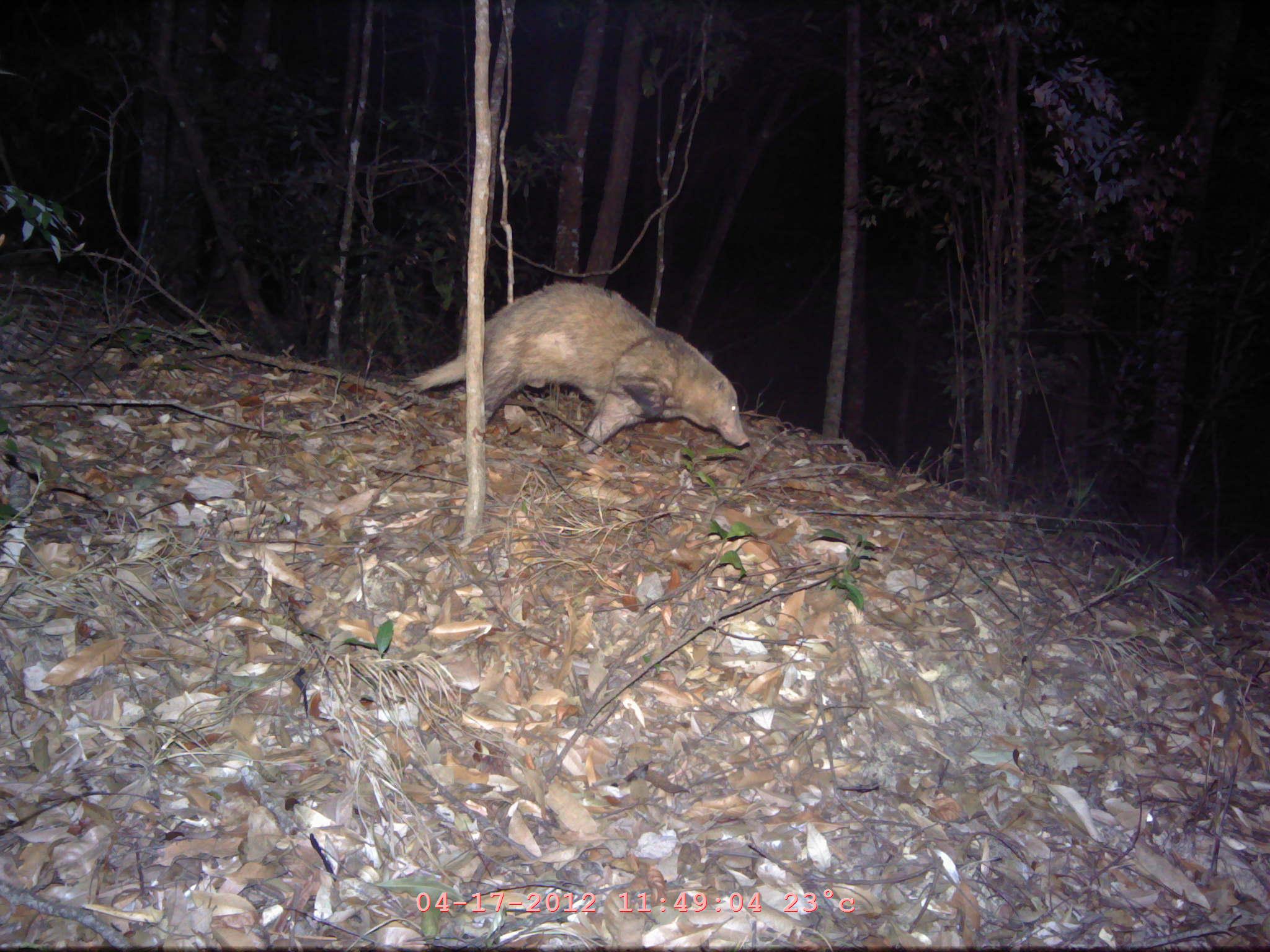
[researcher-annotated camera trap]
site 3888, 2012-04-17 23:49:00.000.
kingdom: Animalia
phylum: Chordata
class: Mammalia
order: Carnivora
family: Mustelidae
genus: Arctonyx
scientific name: Arctonyx collaris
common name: greater hog badger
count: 1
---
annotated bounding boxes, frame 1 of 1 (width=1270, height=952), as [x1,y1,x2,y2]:
arctonyx collaris: [408,281,748,454]